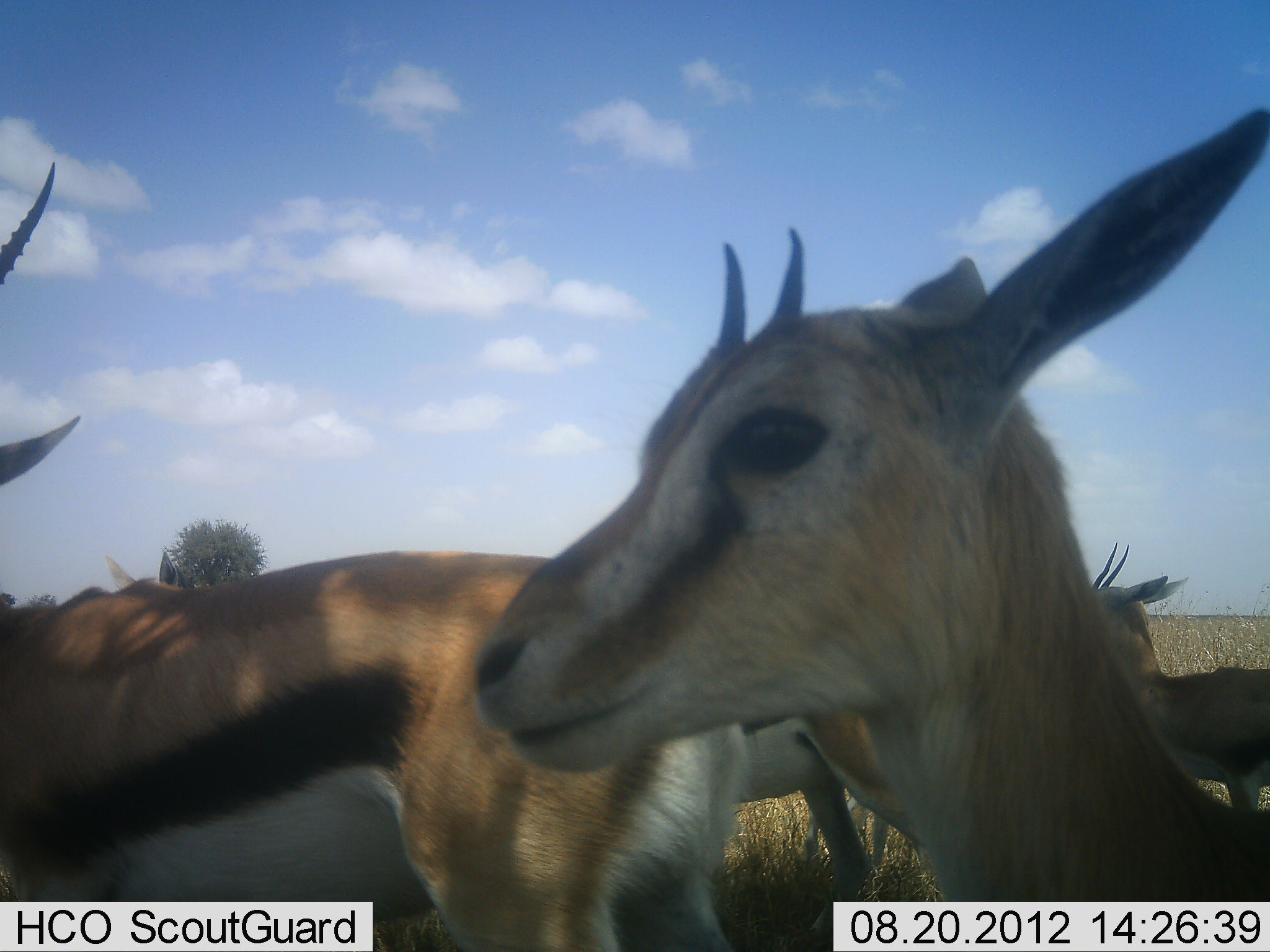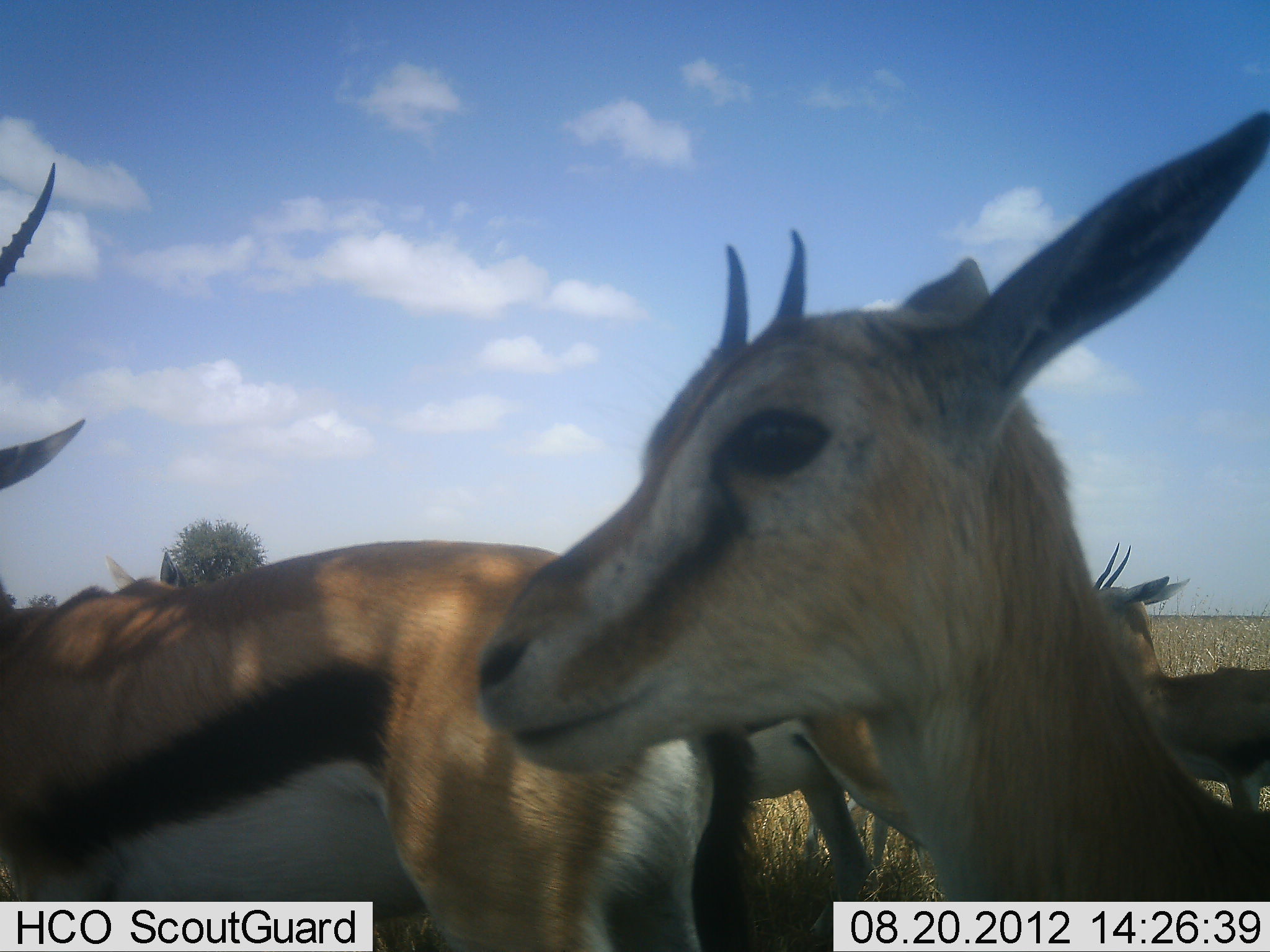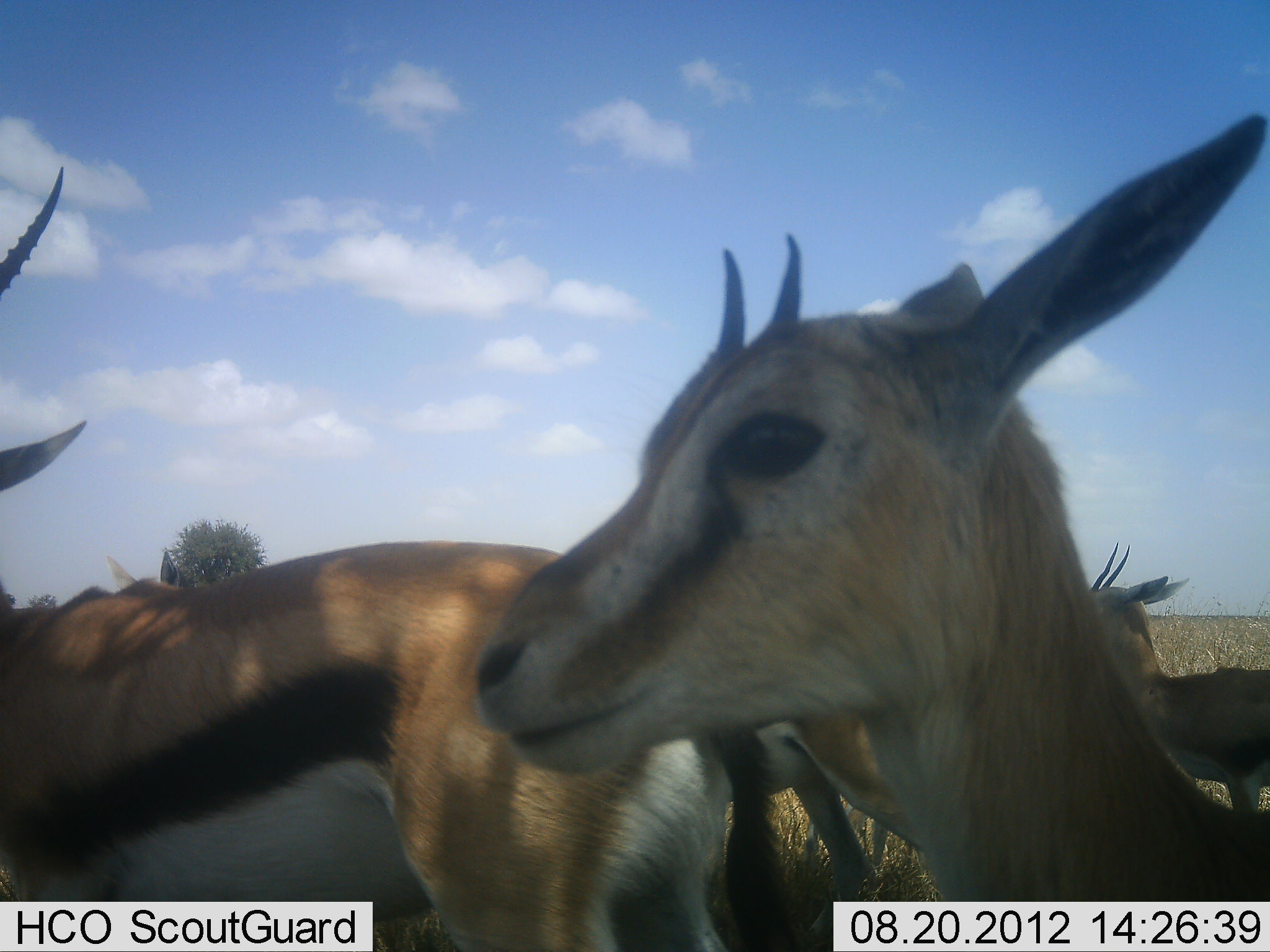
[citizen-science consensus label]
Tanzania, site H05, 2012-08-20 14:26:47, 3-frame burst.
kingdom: Animalia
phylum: Chordata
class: Mammalia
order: Artiodactyla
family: Bovidae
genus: Eudorcas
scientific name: Eudorcas thomsonii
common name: thomson's gazelle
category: gazellethomsons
Gazellethomsons (thomson's gazelle) (Eudorcas thomsonii), count 4. Behavior (volunteer vote fractions): standing 90%, resting 10%, moving 20%, interacting 0%. Young present (vote fraction): 20%. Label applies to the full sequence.